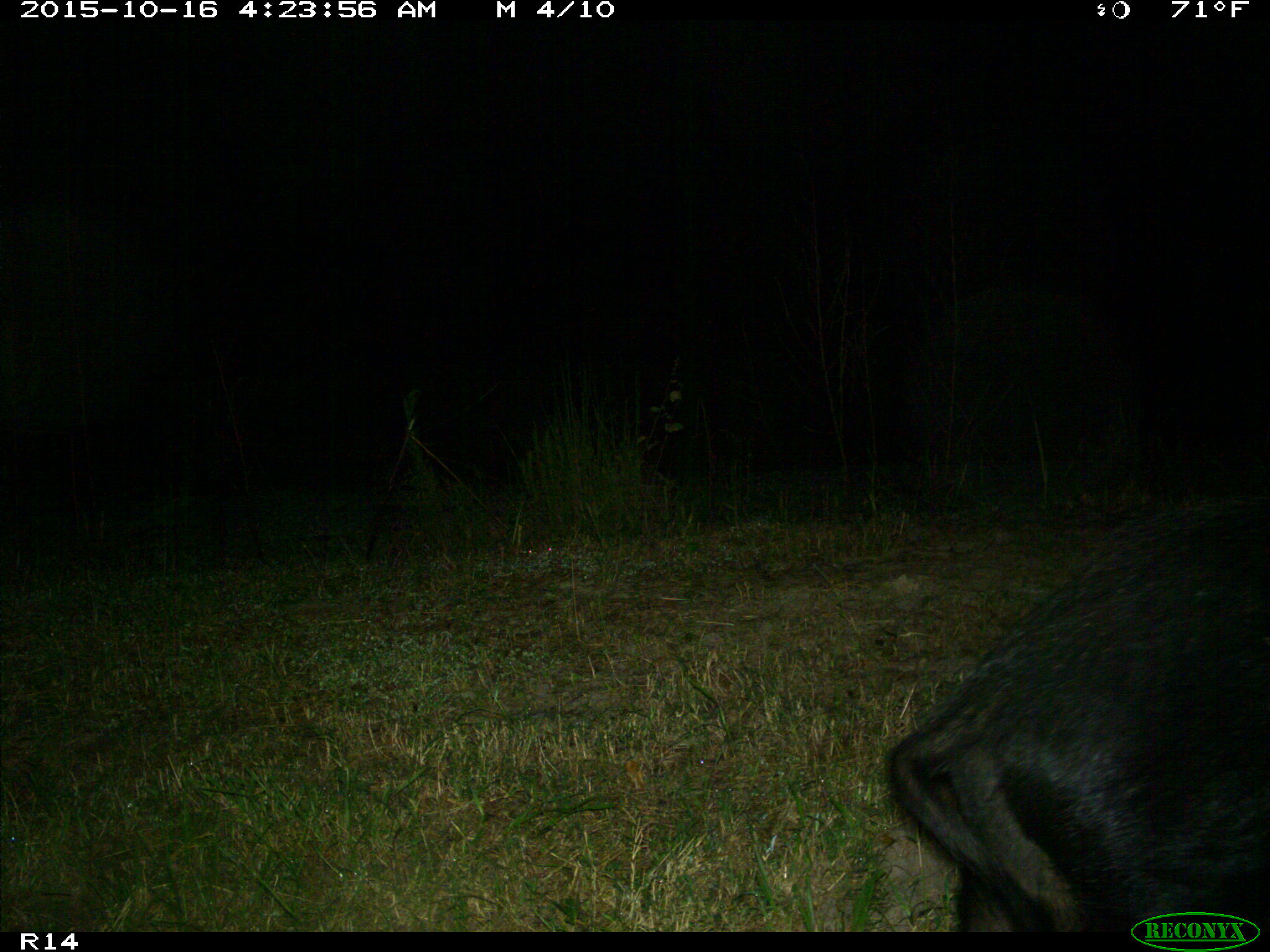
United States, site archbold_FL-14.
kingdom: Animalia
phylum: Chordata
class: Mammalia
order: Artiodactyla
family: Suidae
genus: Sus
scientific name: Sus scrofa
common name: wild boar